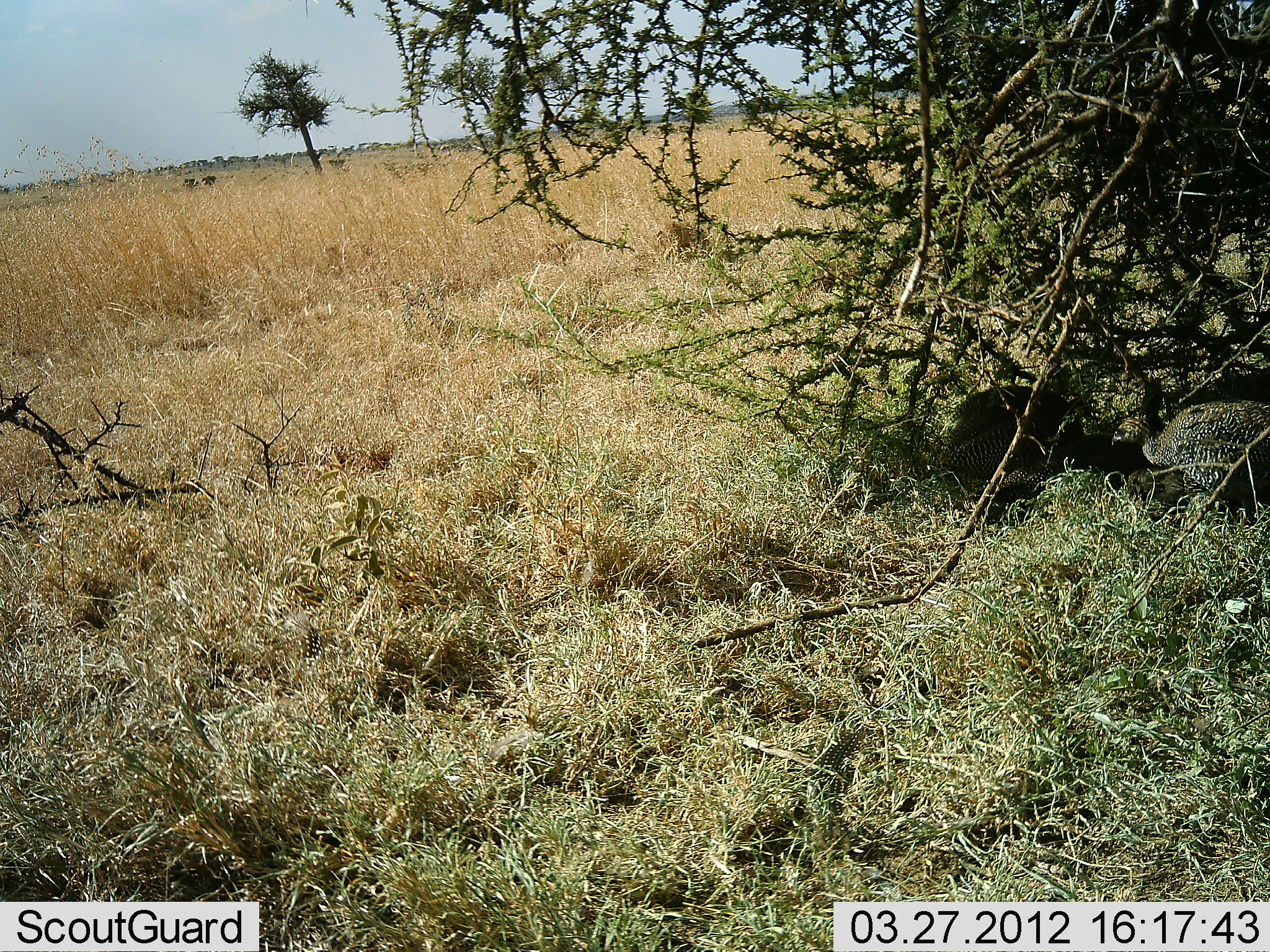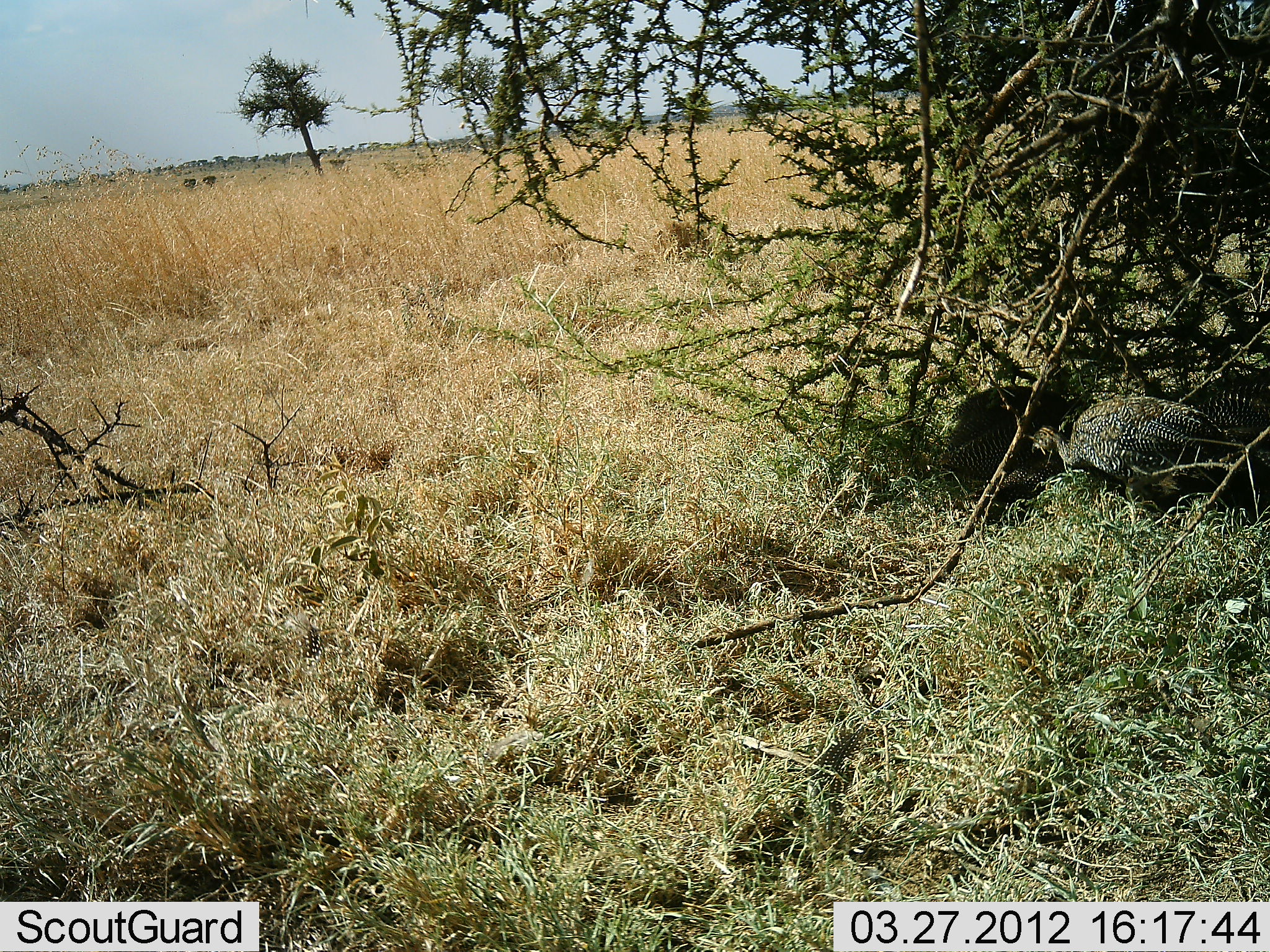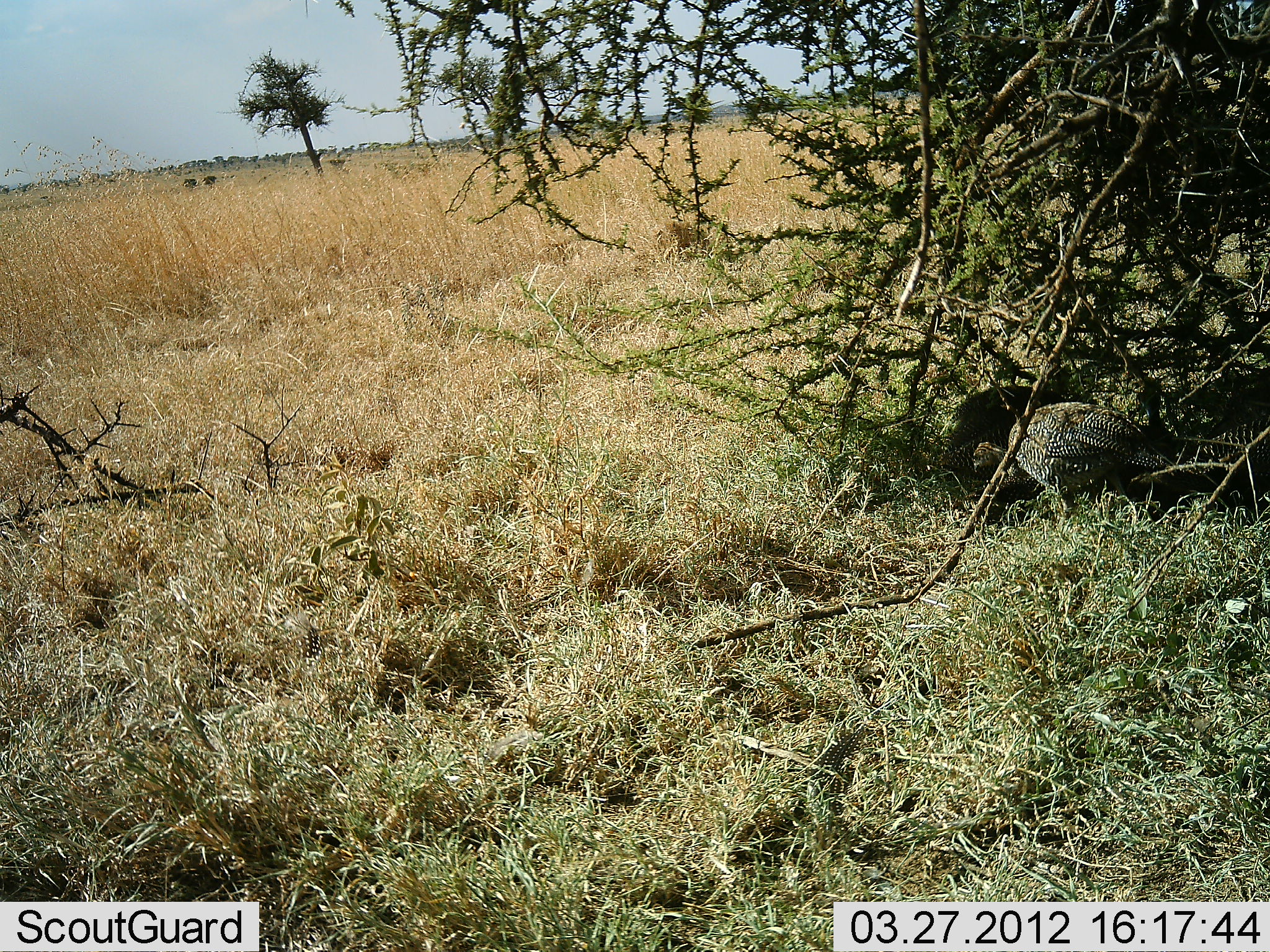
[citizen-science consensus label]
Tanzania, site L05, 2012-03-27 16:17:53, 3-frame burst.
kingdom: Animalia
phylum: Chordata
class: Aves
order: Galliformes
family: Numididae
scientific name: Numididae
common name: guinea fowl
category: guineafowl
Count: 2.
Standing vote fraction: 14%.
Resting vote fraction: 21%.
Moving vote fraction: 86%.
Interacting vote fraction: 0%.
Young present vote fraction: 0%.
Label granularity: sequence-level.